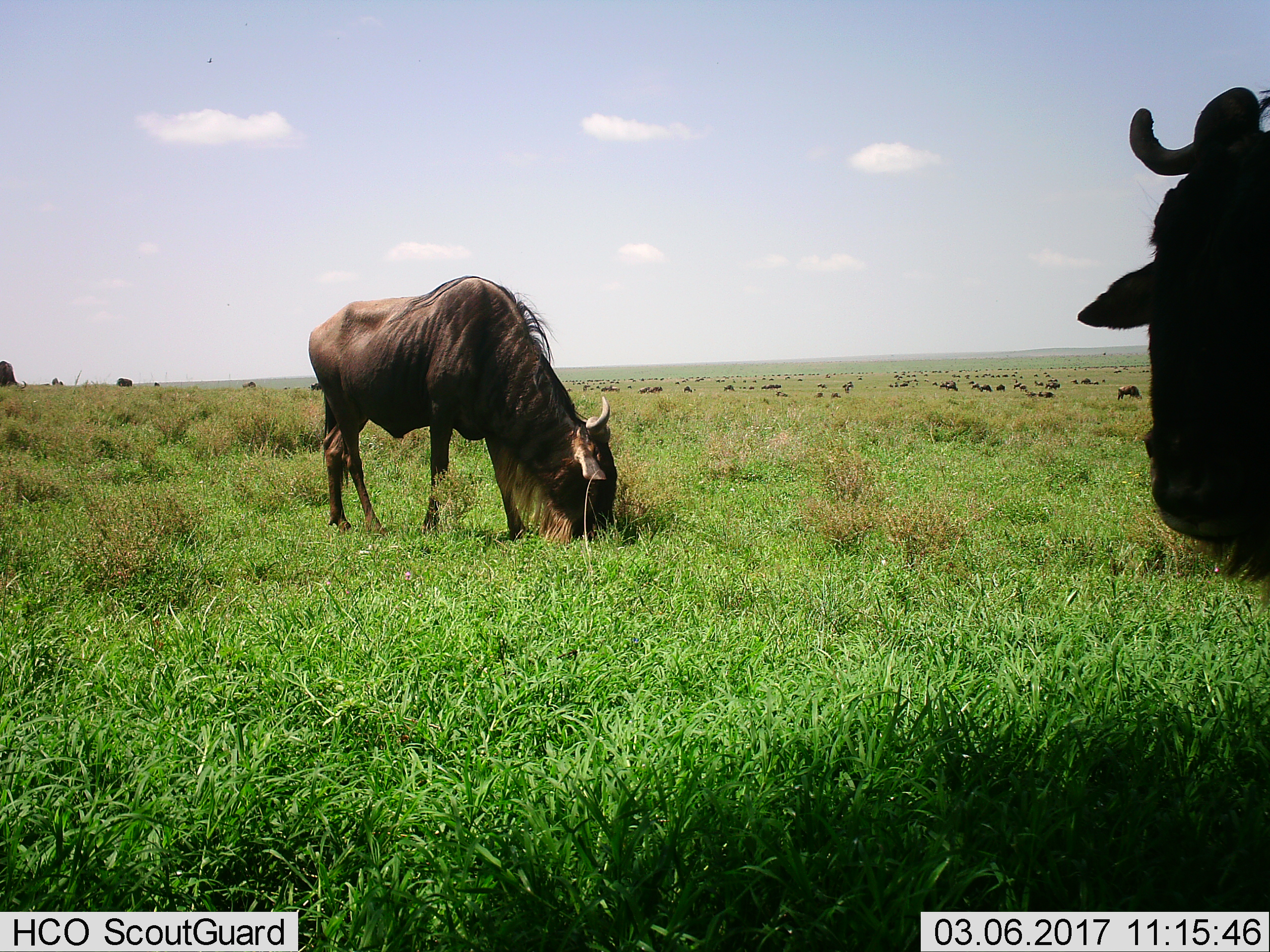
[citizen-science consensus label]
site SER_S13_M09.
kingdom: Animalia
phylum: Chordata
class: Mammalia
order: Artiodactyla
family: Bovidae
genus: Connochaetes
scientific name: Connochaetes taurinus taurinus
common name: blue wildebeest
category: wildebeestblue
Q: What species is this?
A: Wildebeestblue (blue wildebeest) (Connochaetes taurinus taurinus).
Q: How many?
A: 51+.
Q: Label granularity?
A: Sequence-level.